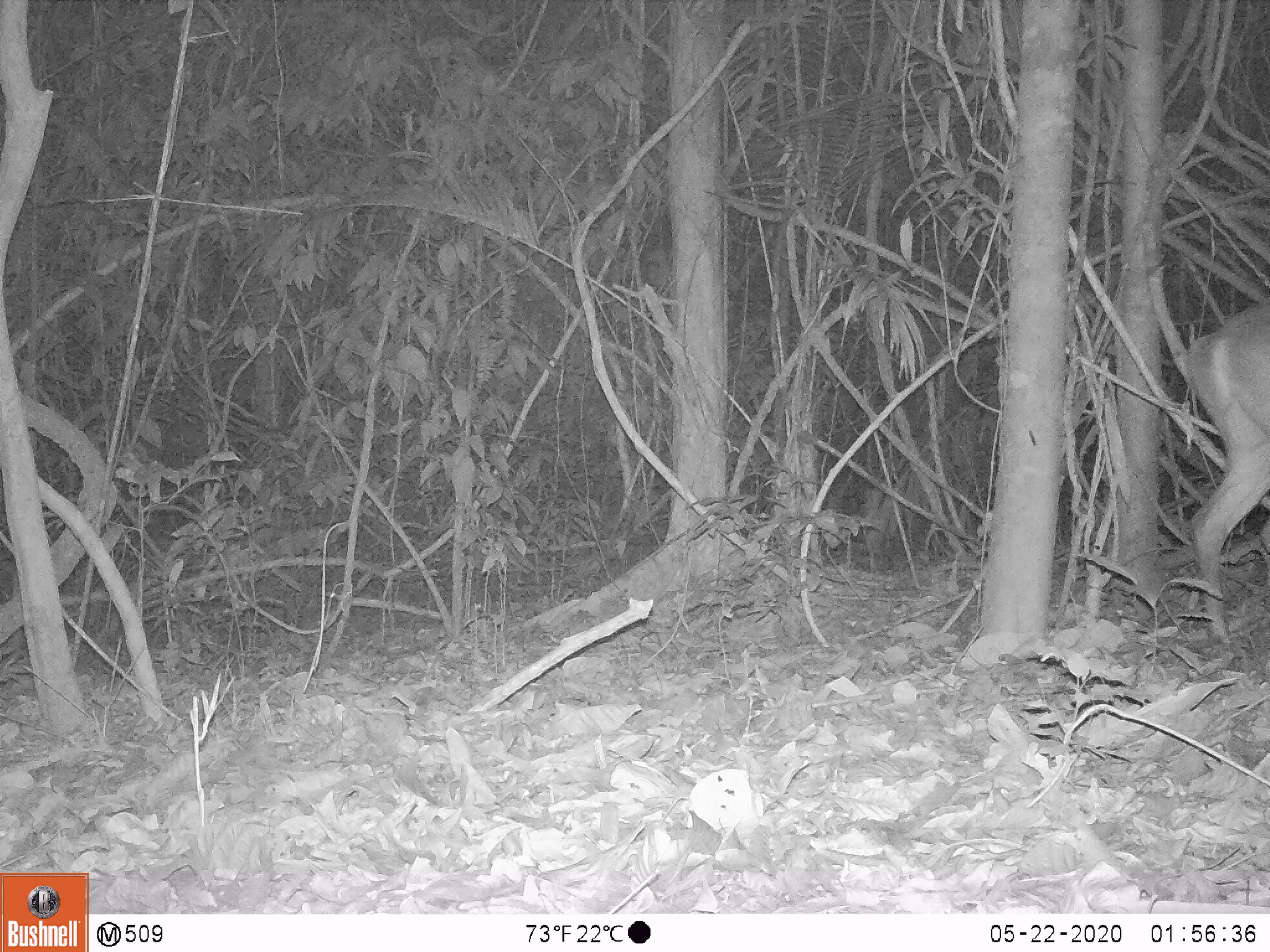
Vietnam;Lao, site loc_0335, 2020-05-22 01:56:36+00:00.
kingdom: Animalia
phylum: Chordata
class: Mammalia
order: Artiodactyla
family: Cervidae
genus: Muntiacus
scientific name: Muntiacus vuquangensis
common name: large-antlered muntjac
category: large antlered muntjac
Large antlered muntjac (large-antlered muntjac) (Muntiacus vuquangensis). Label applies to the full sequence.